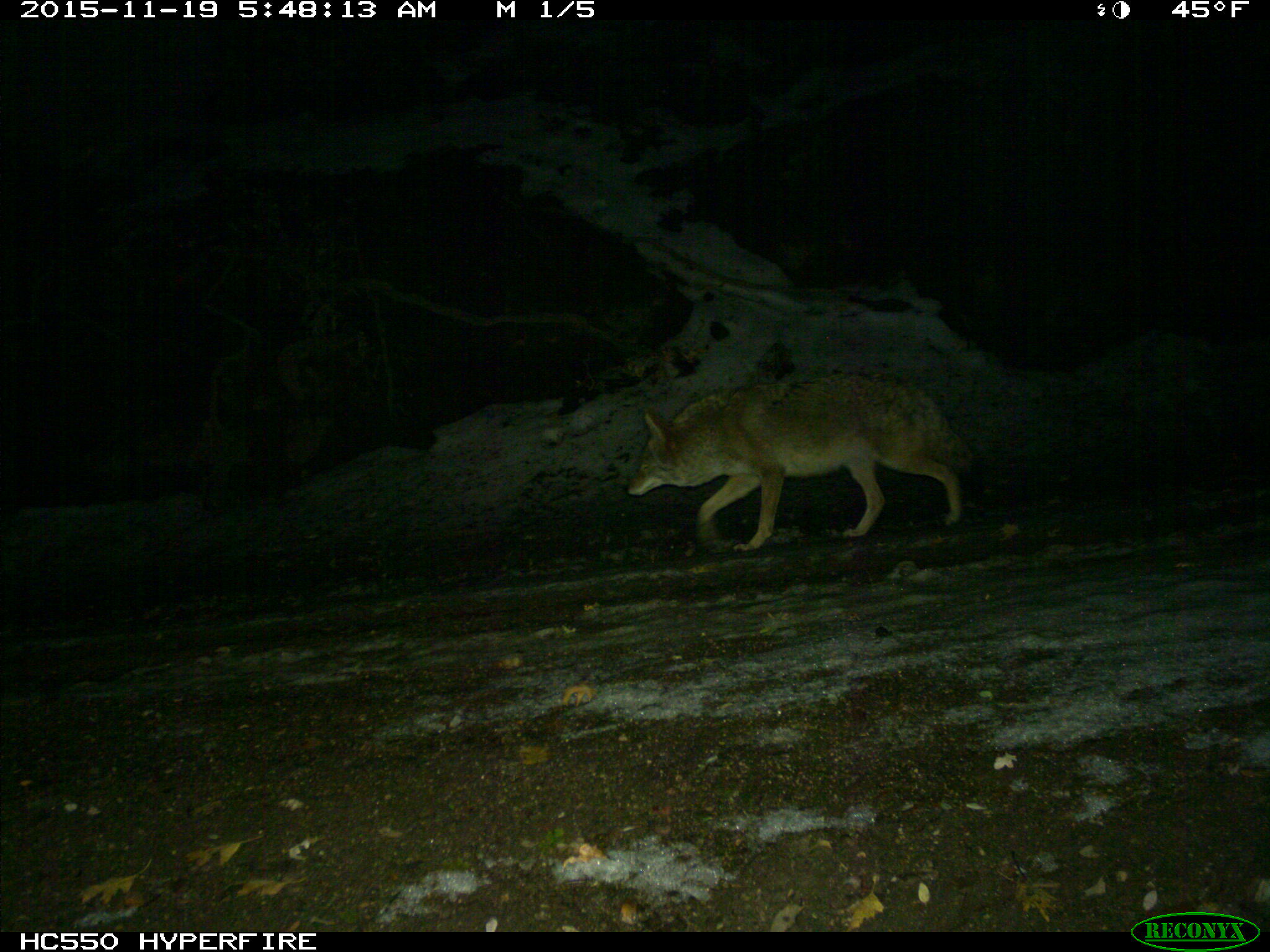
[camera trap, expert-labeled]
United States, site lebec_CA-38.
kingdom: Animalia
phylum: Chordata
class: Mammalia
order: Carnivora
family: Canidae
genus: Canis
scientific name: Canis latrans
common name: coyote